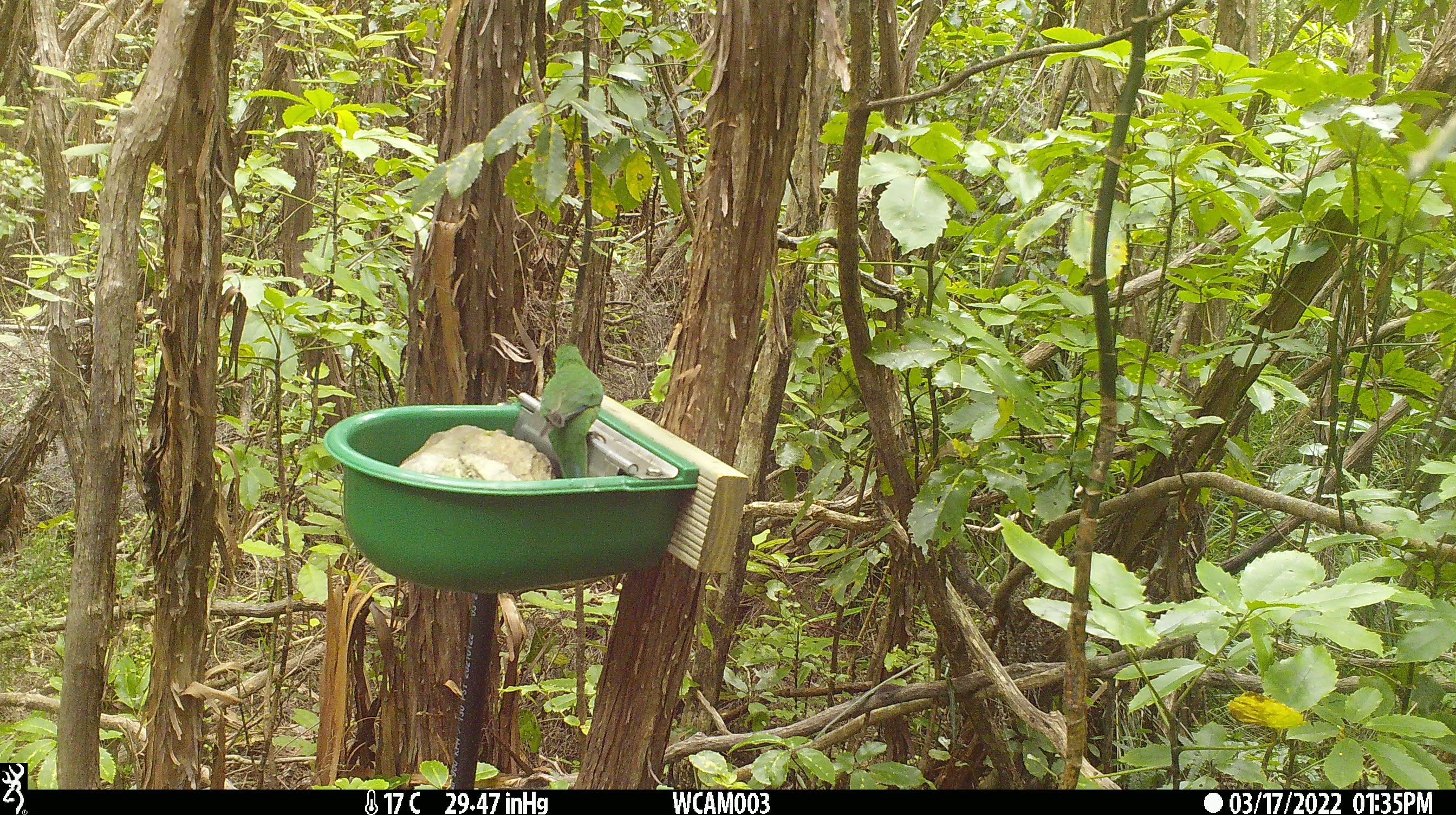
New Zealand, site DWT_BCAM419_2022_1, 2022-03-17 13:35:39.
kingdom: Animalia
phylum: Chordata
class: Aves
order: Psittaciformes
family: Psittaculidae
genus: Cyanoramphus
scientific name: Cyanoramphus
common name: parakeet